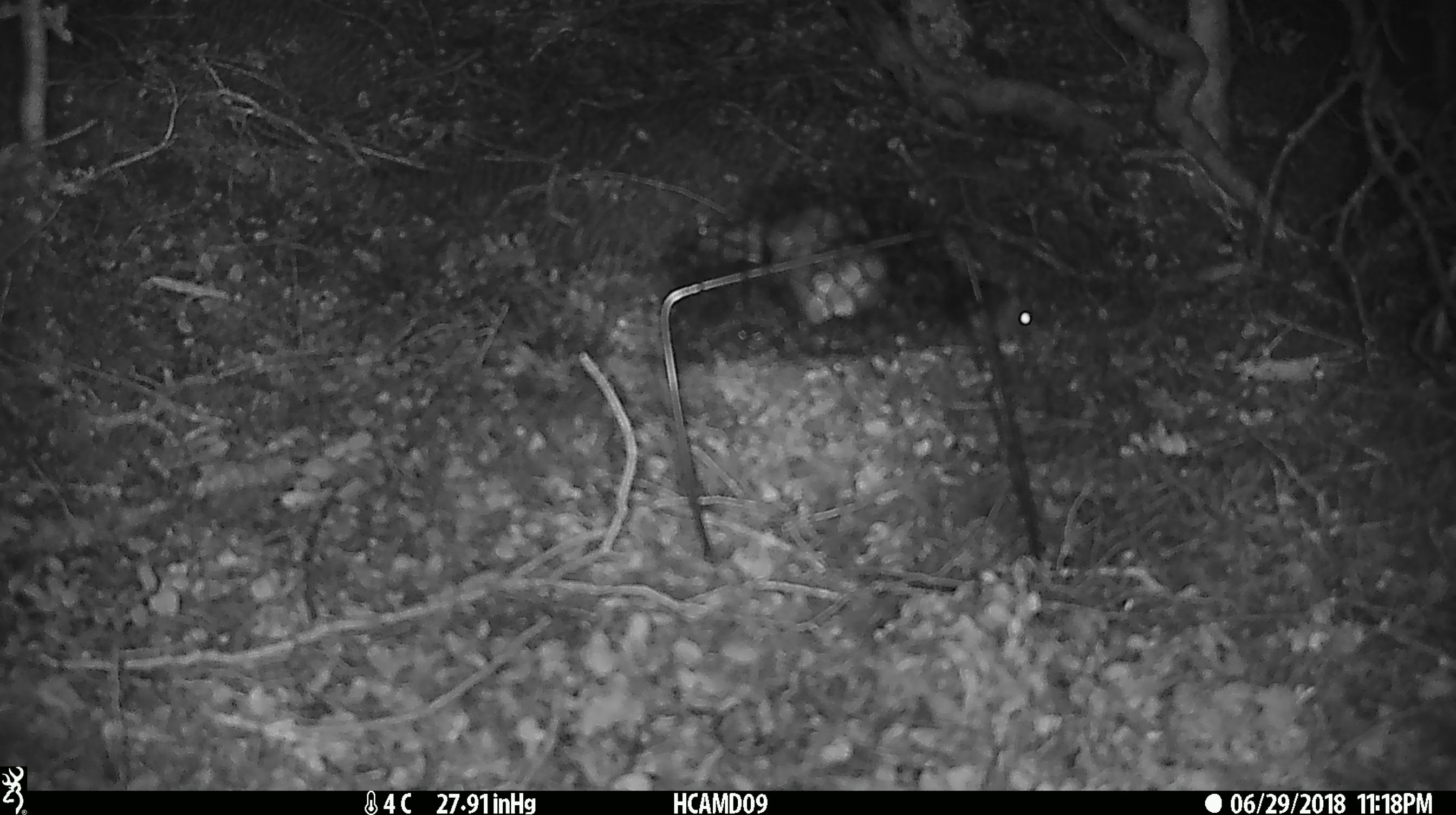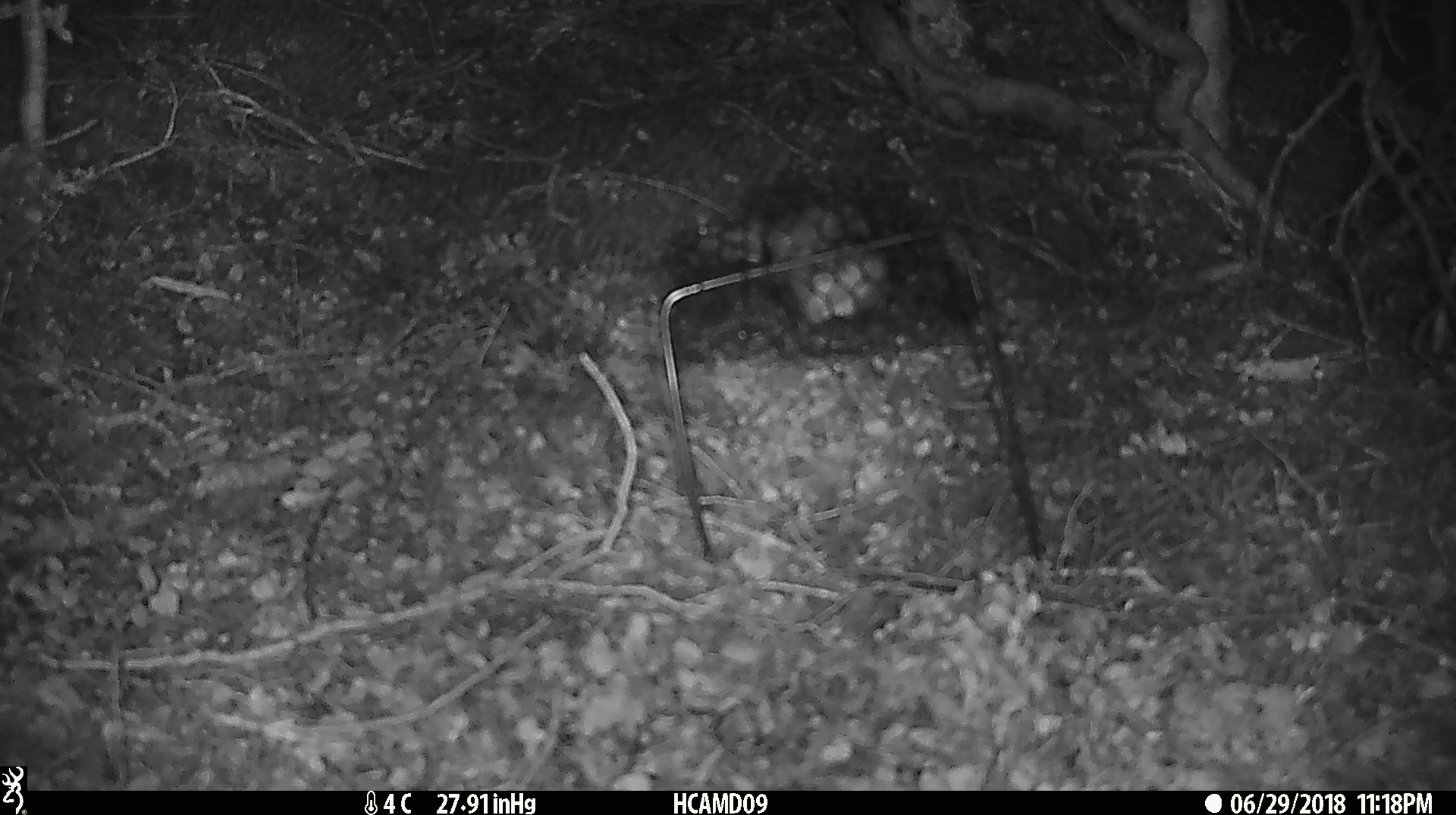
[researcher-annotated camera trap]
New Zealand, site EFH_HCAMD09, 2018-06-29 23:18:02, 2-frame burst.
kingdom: Animalia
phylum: Chordata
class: Mammalia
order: Rodentia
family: Muridae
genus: Mus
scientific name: Mus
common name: mouse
Mouse (Mus).